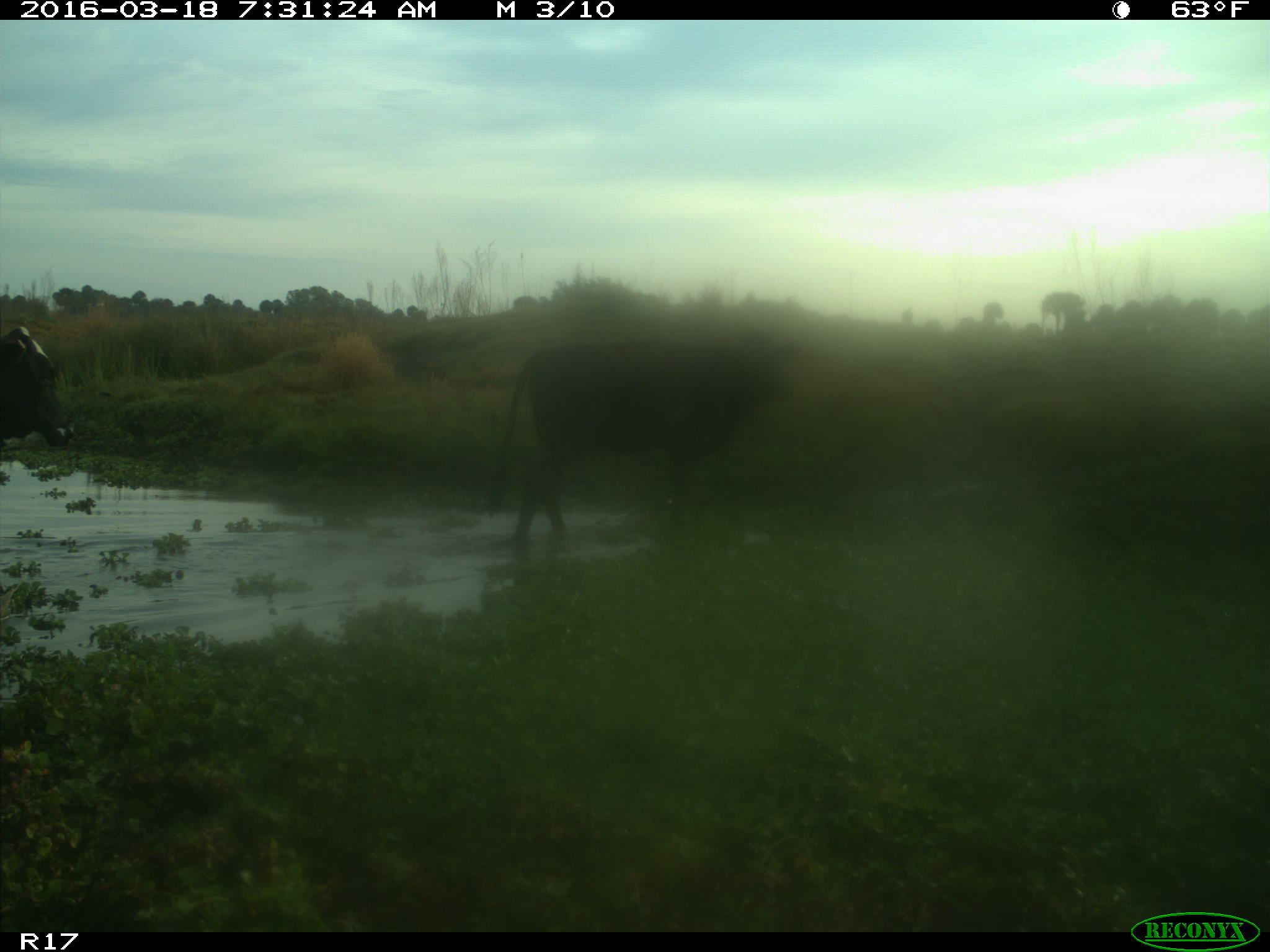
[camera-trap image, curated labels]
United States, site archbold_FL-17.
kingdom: Animalia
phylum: Chordata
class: Mammalia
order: Artiodactyla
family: Bovidae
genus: Bos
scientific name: Bos taurus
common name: domestic cow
Bos taurus (domestic cow).